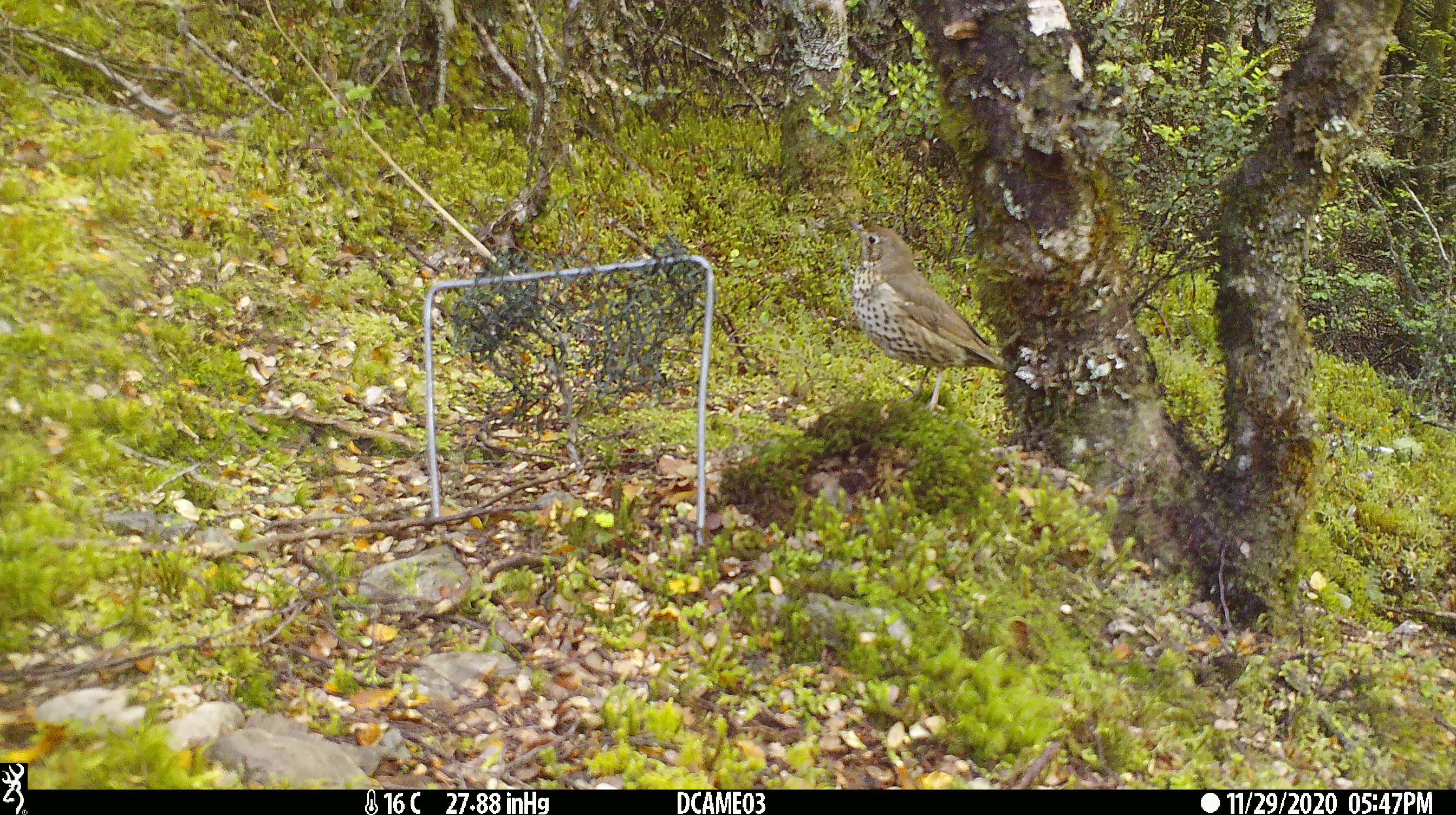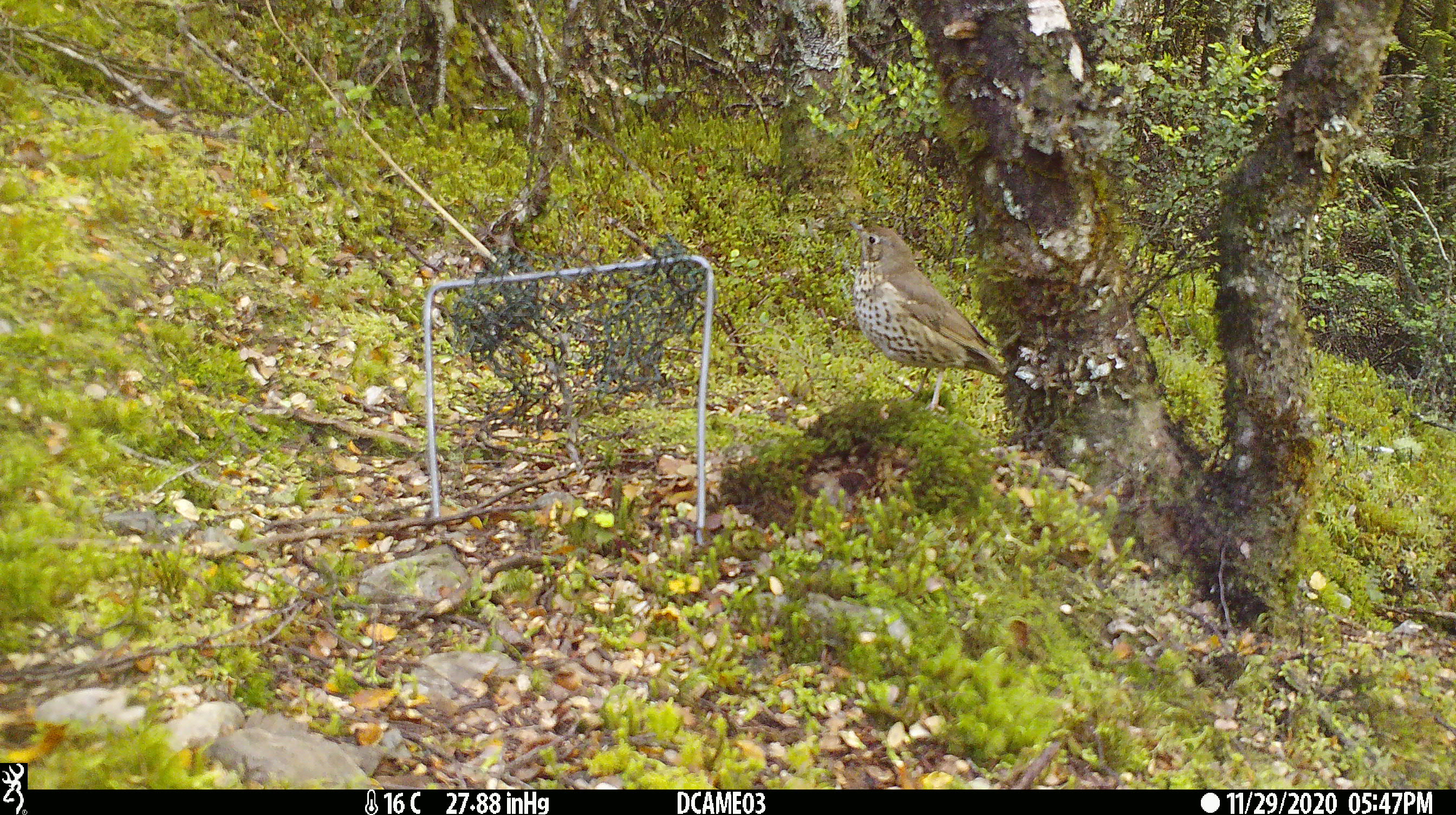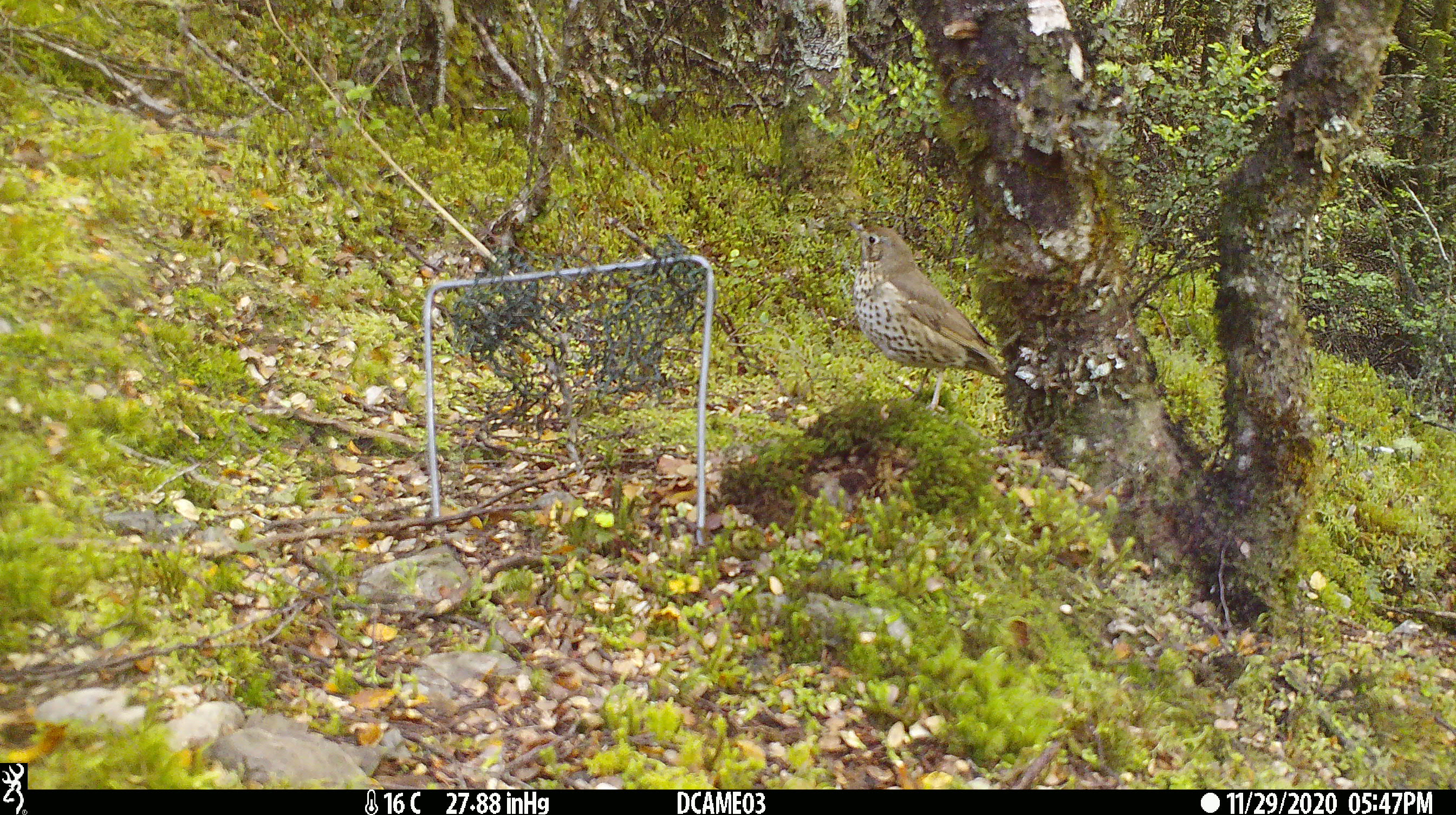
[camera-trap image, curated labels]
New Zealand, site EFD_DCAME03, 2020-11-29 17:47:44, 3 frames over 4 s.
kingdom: Animalia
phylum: Chordata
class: Aves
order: Passeriformes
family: Turdidae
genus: Turdus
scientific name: Turdus philomelos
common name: song thrush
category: thrush